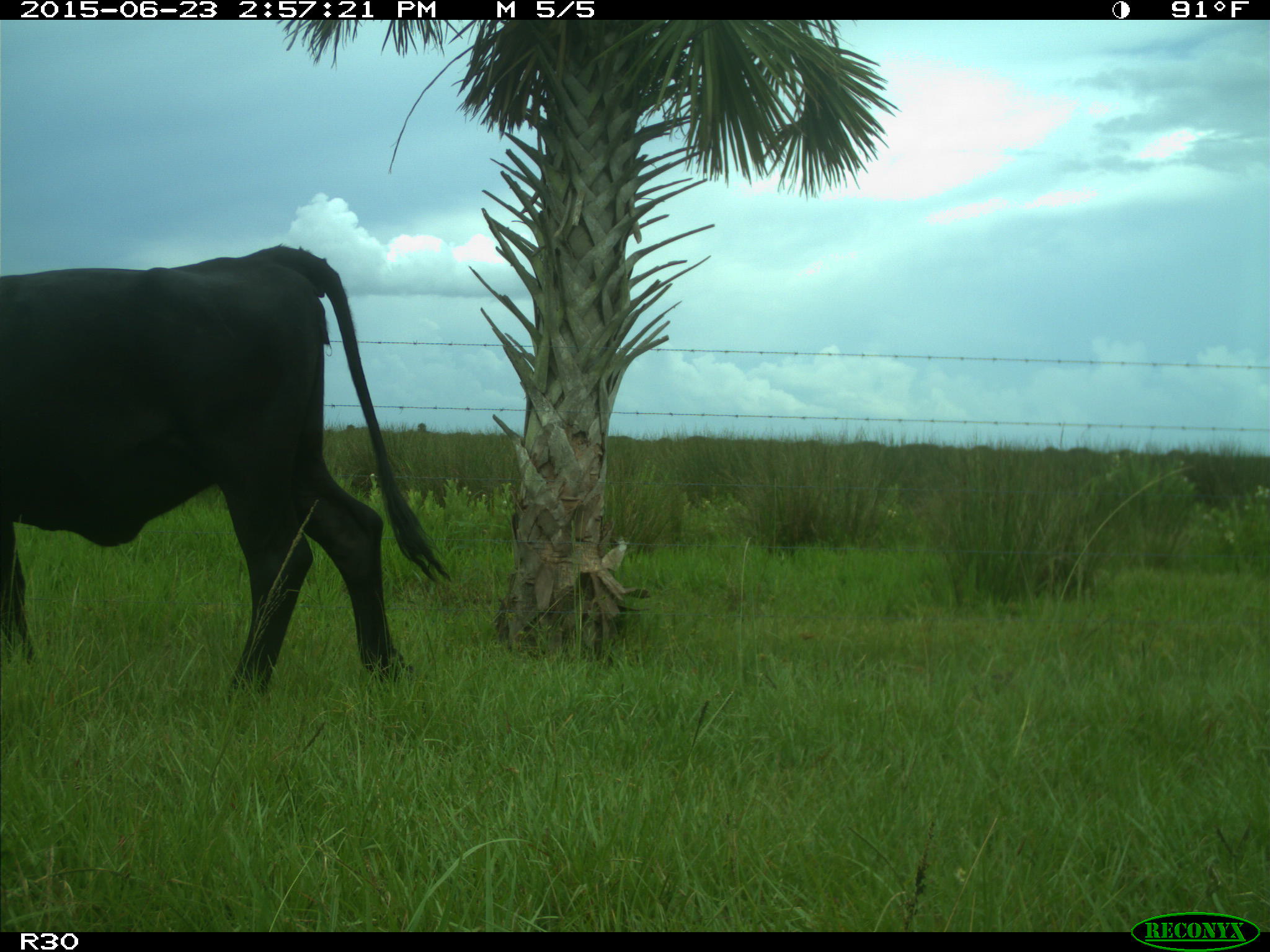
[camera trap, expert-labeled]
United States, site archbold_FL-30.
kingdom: Animalia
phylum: Chordata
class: Mammalia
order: Artiodactyla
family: Bovidae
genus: Bos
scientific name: Bos taurus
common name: domestic cow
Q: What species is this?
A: Bos taurus (domestic cow).